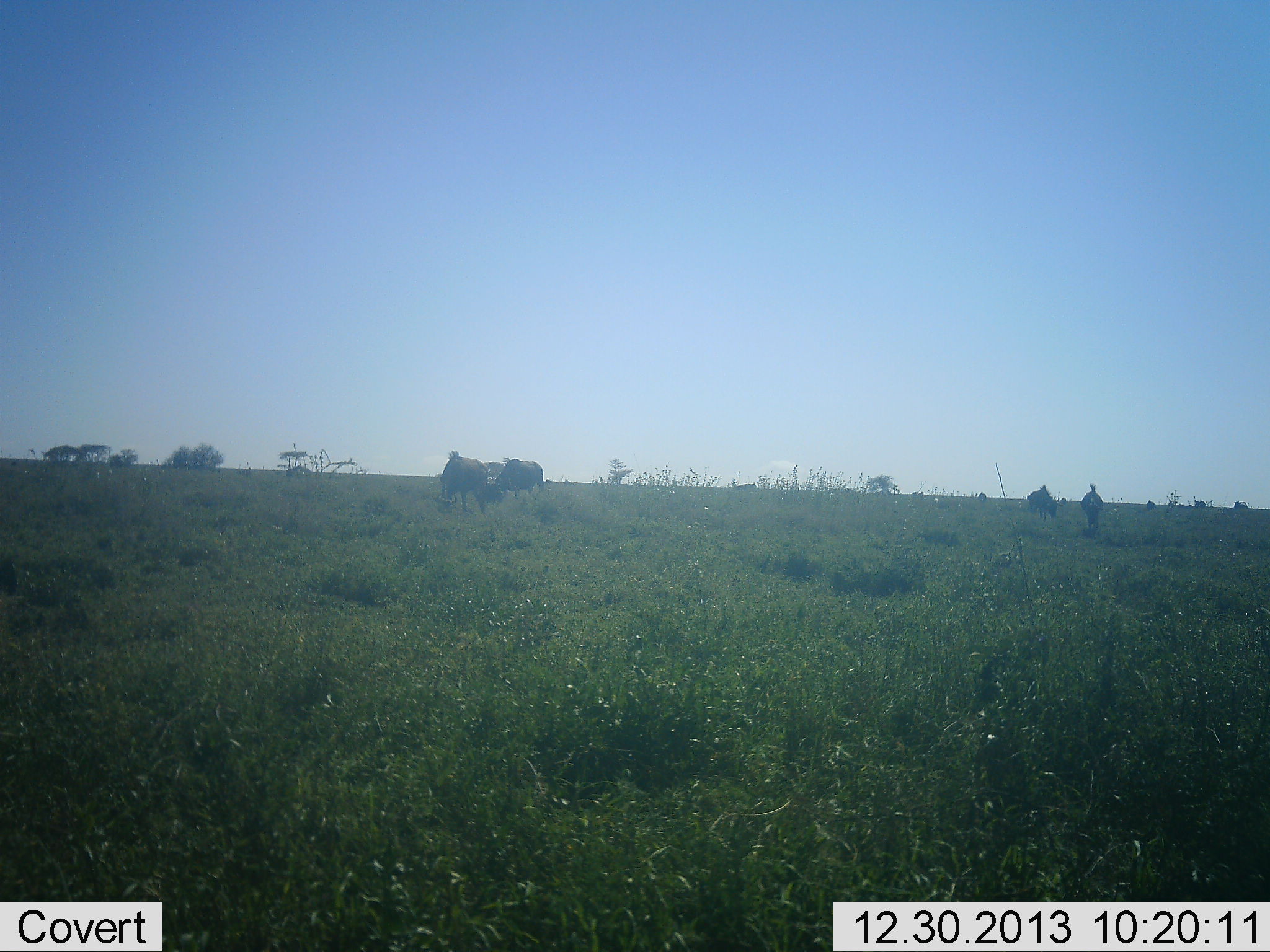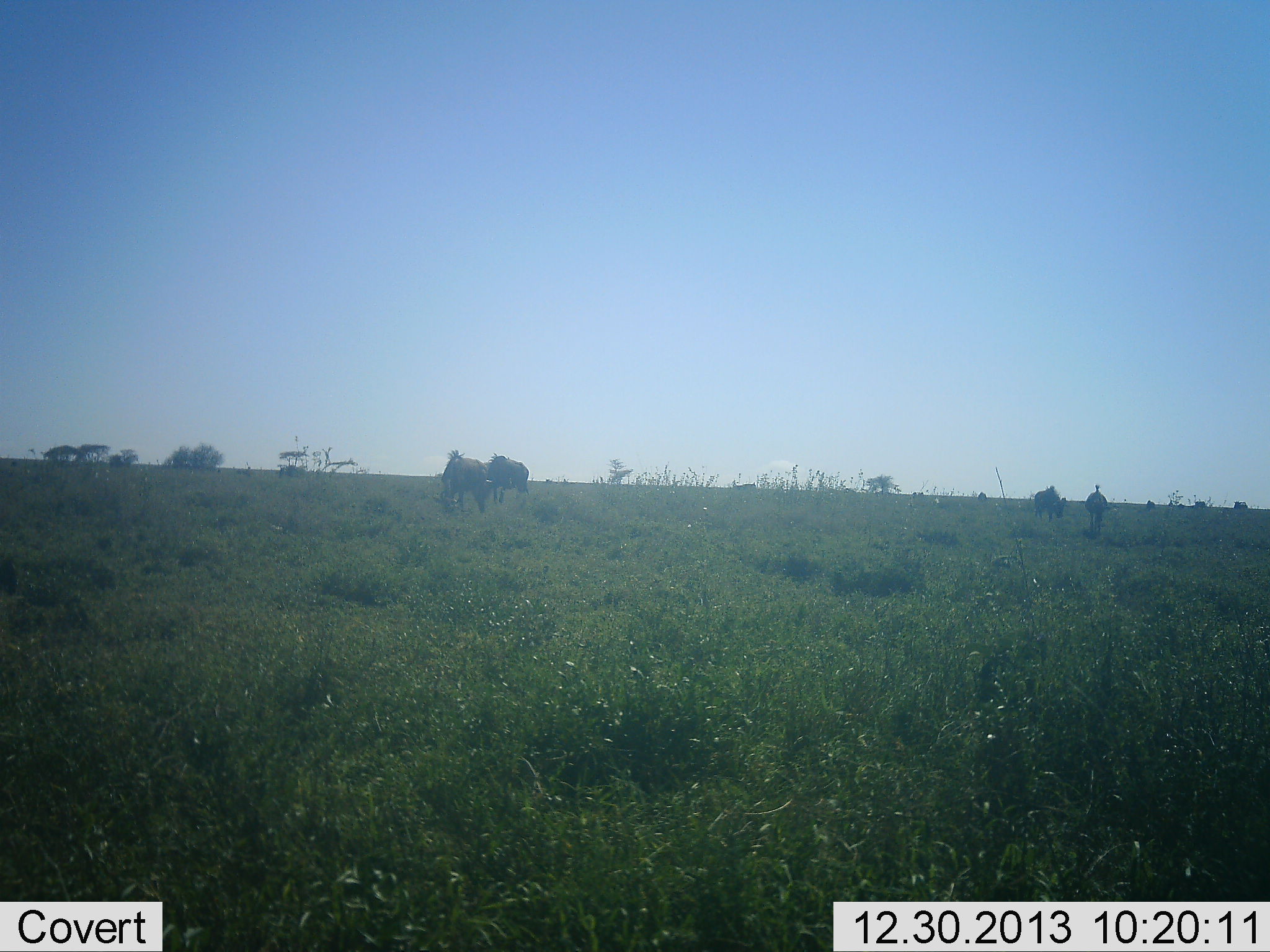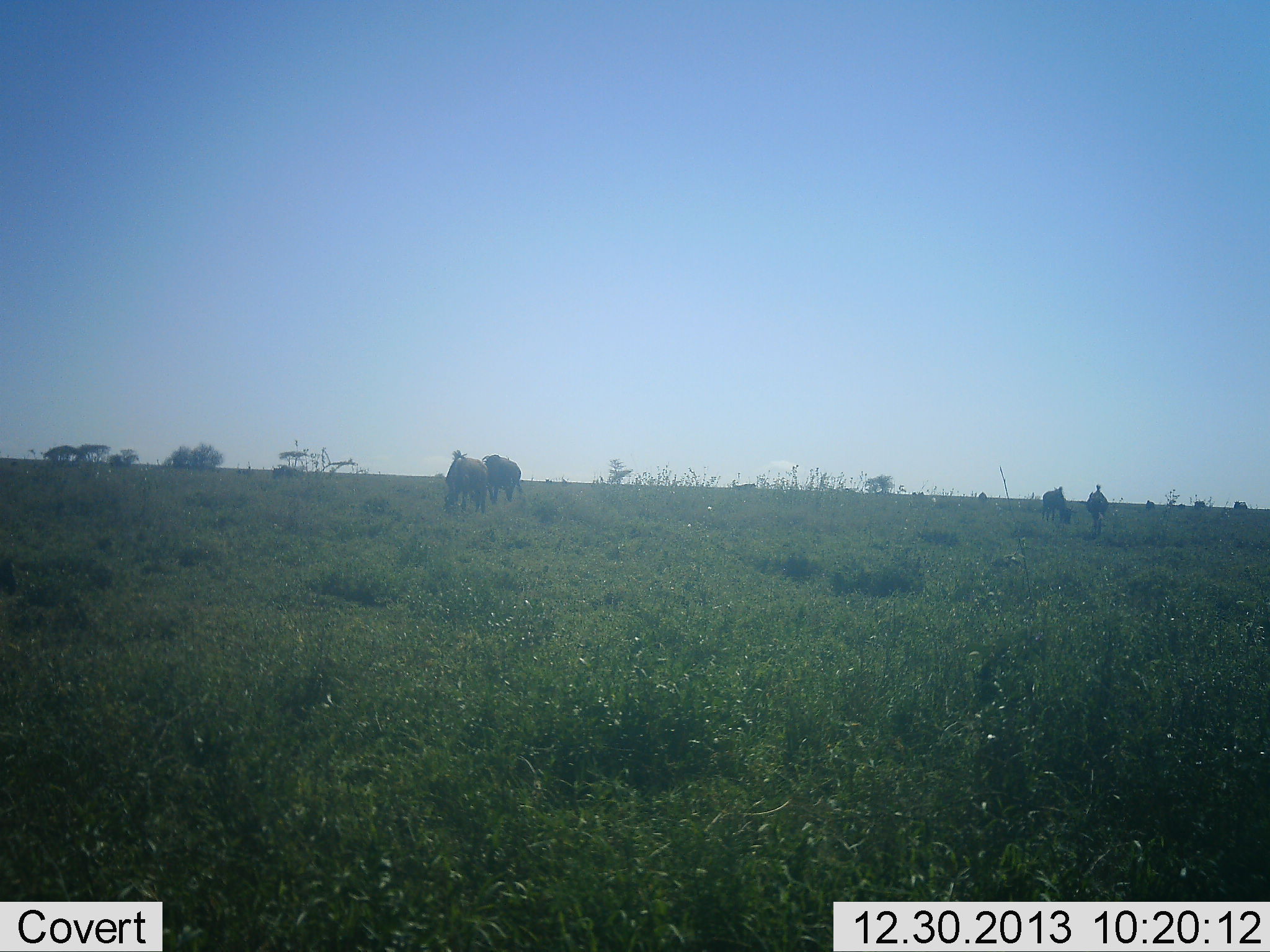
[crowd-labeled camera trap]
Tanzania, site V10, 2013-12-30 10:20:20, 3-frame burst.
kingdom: Animalia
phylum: Chordata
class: Mammalia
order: Artiodactyla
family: Bovidae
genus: Connochaetes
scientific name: Connochaetes taurinus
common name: blue wildebeest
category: wildebeest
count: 4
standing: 38%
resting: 4%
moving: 35%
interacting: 4%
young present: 0%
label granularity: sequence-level